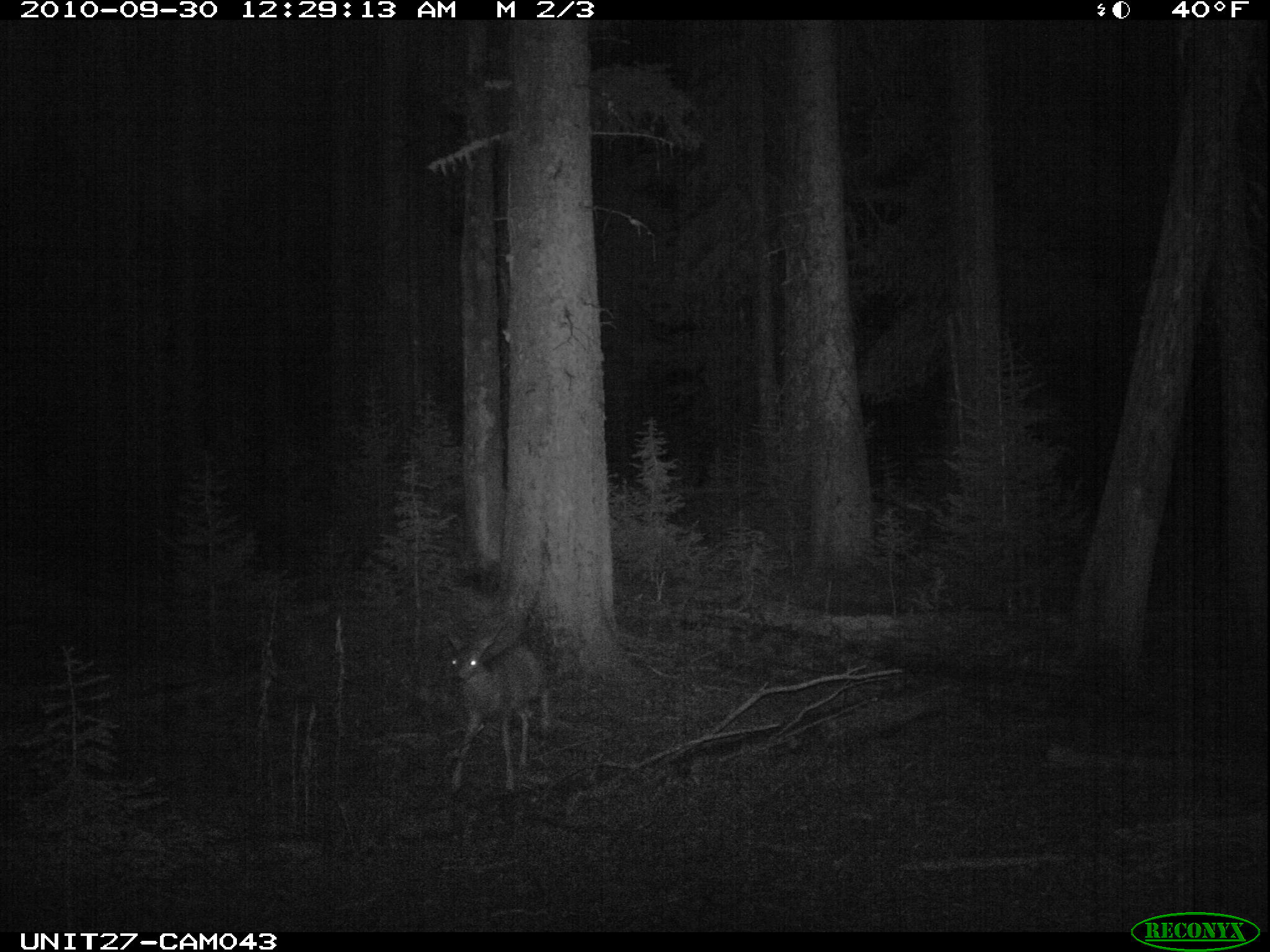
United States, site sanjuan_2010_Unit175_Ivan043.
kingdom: Animalia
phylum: Chordata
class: Mammalia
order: Artiodactyla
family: Cervidae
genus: Odocoileus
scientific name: Odocoileus hemionus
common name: mule deer